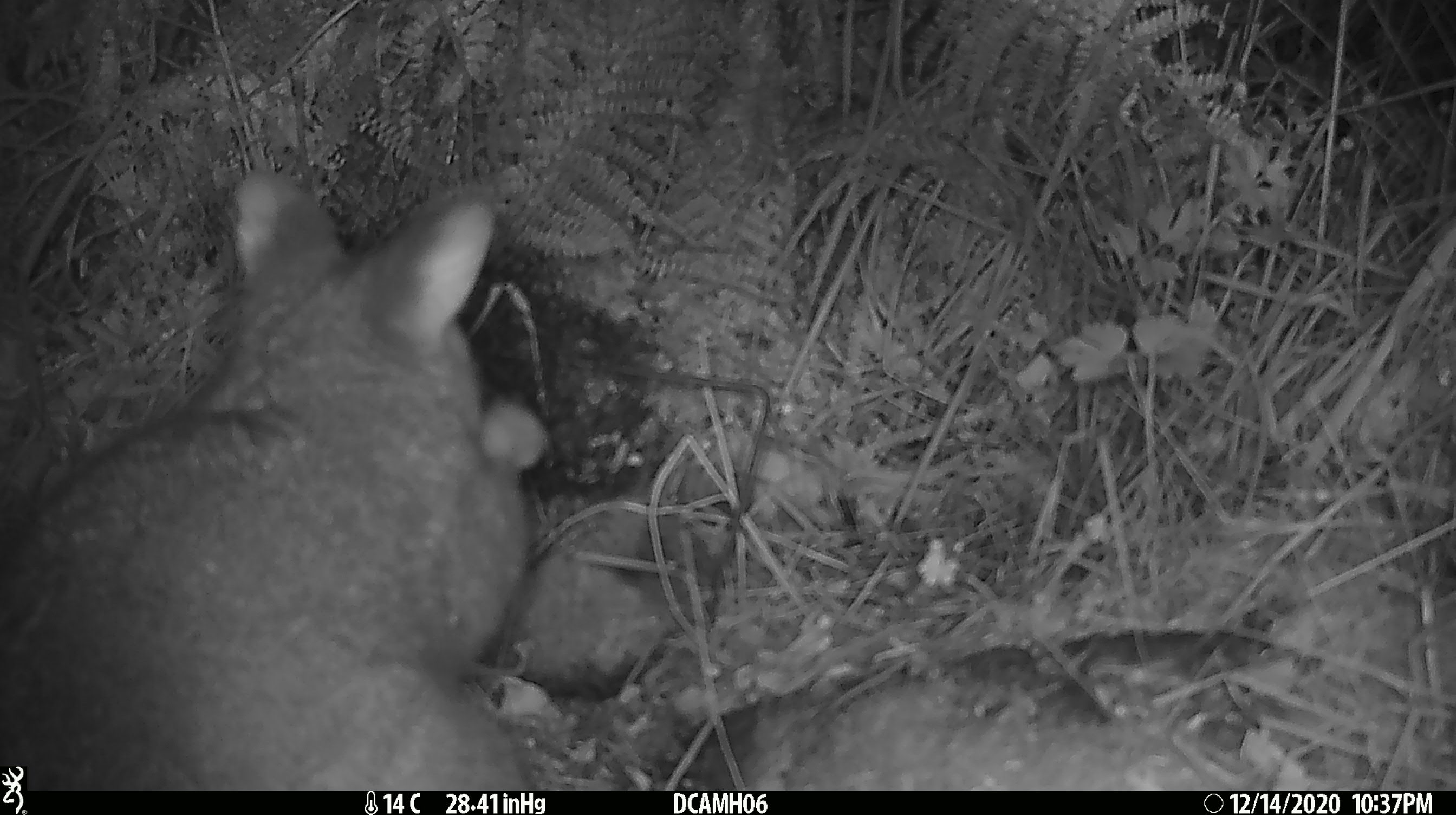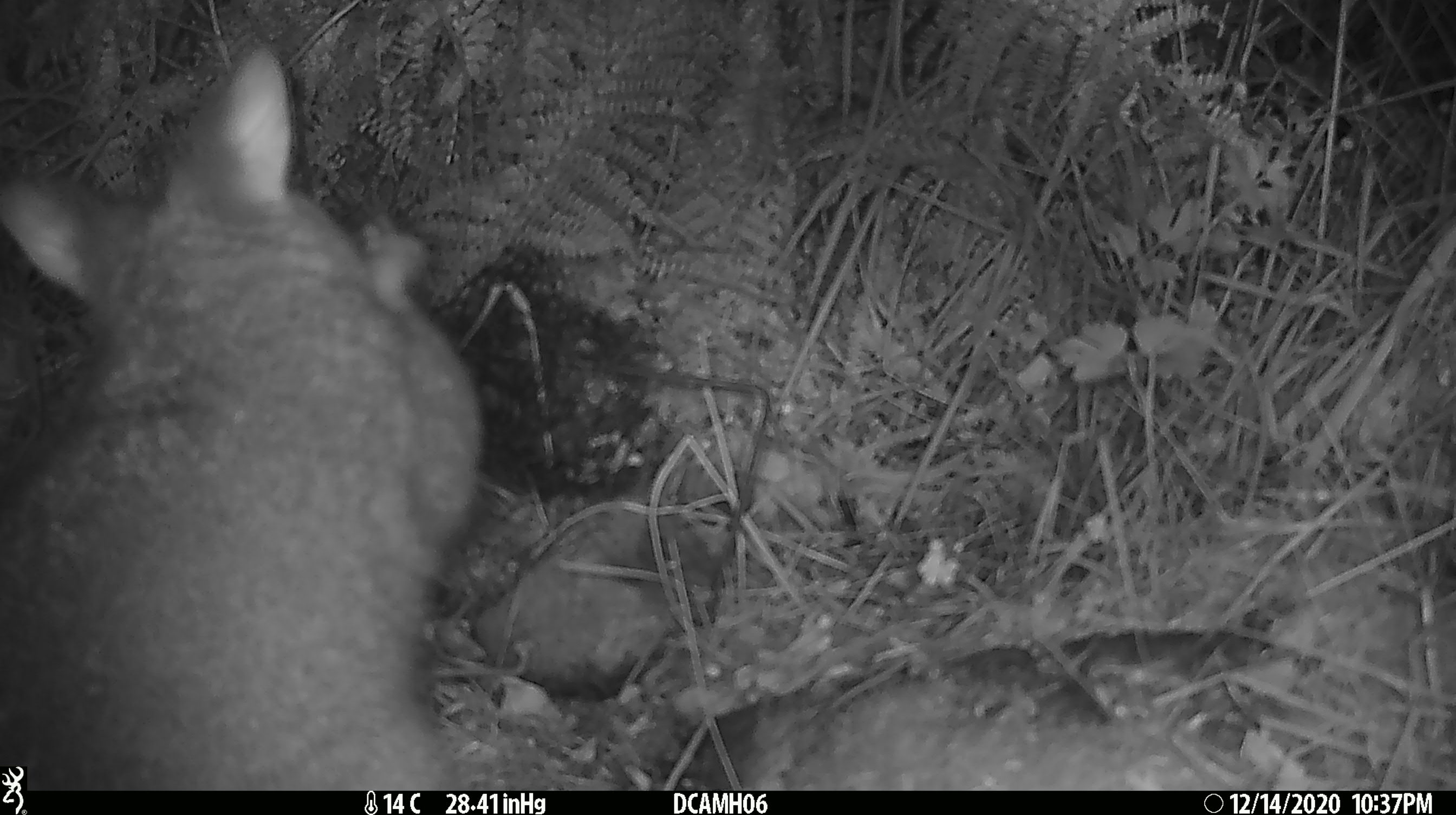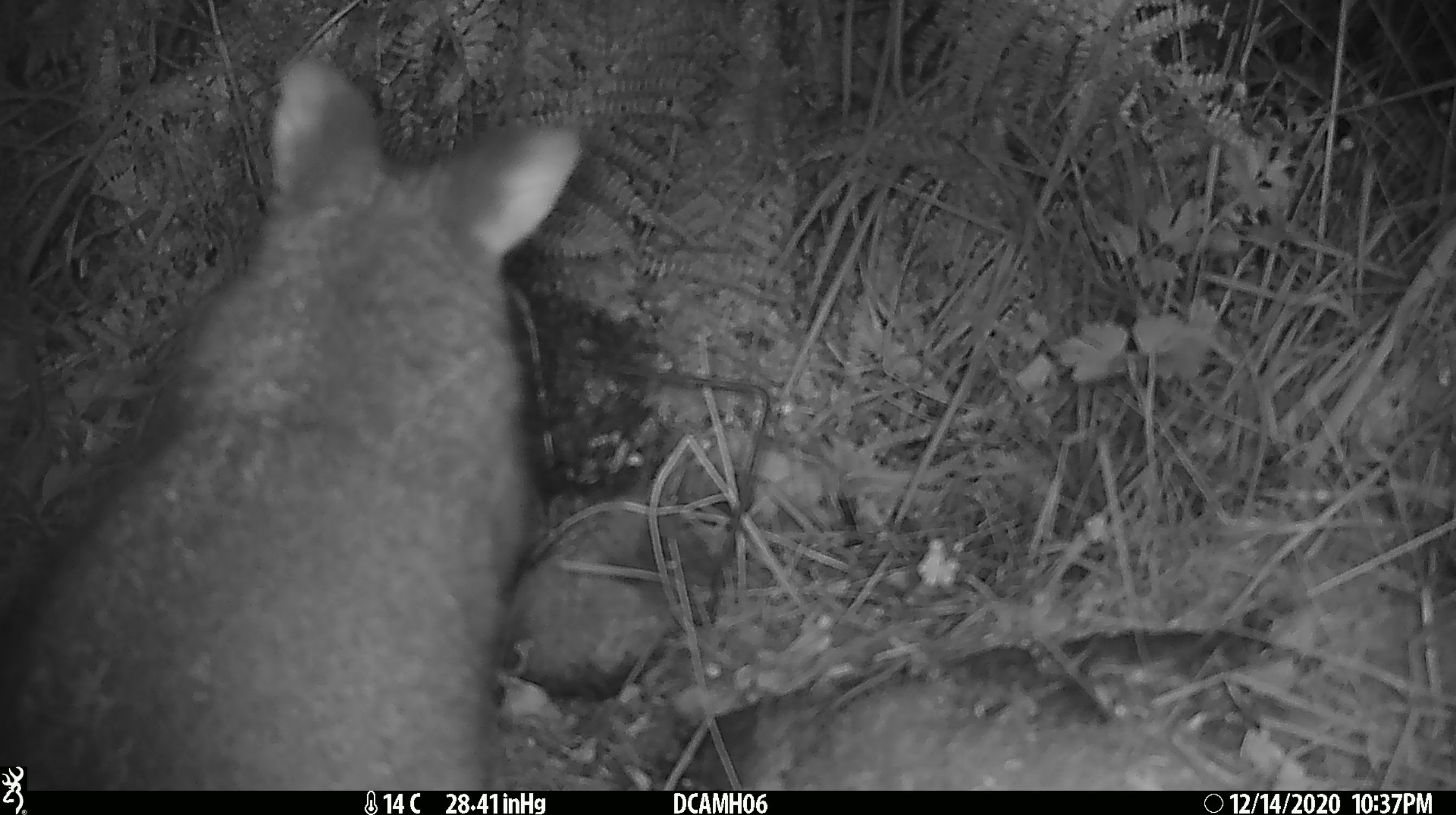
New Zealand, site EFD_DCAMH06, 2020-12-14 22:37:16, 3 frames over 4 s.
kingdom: Animalia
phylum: Chordata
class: Mammalia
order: Diprotodontia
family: Phalangeridae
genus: Trichosurus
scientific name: Trichosurus vulpecula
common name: common brushtail possum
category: possum